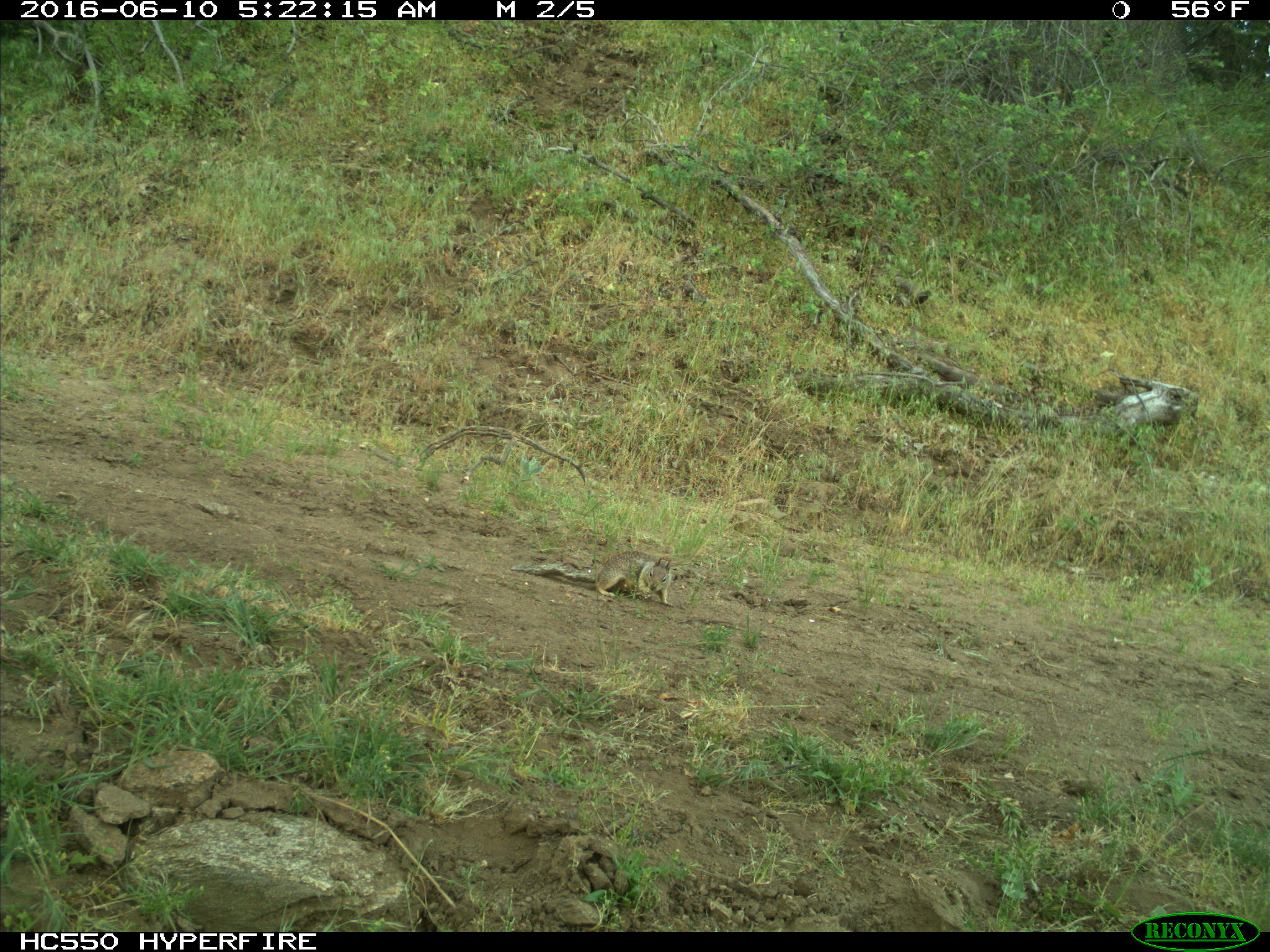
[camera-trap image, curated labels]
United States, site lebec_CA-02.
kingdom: Animalia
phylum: Chordata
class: Mammalia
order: Rodentia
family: Sciuridae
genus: Otospermophilus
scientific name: Otospermophilus beecheyi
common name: california ground squirrel